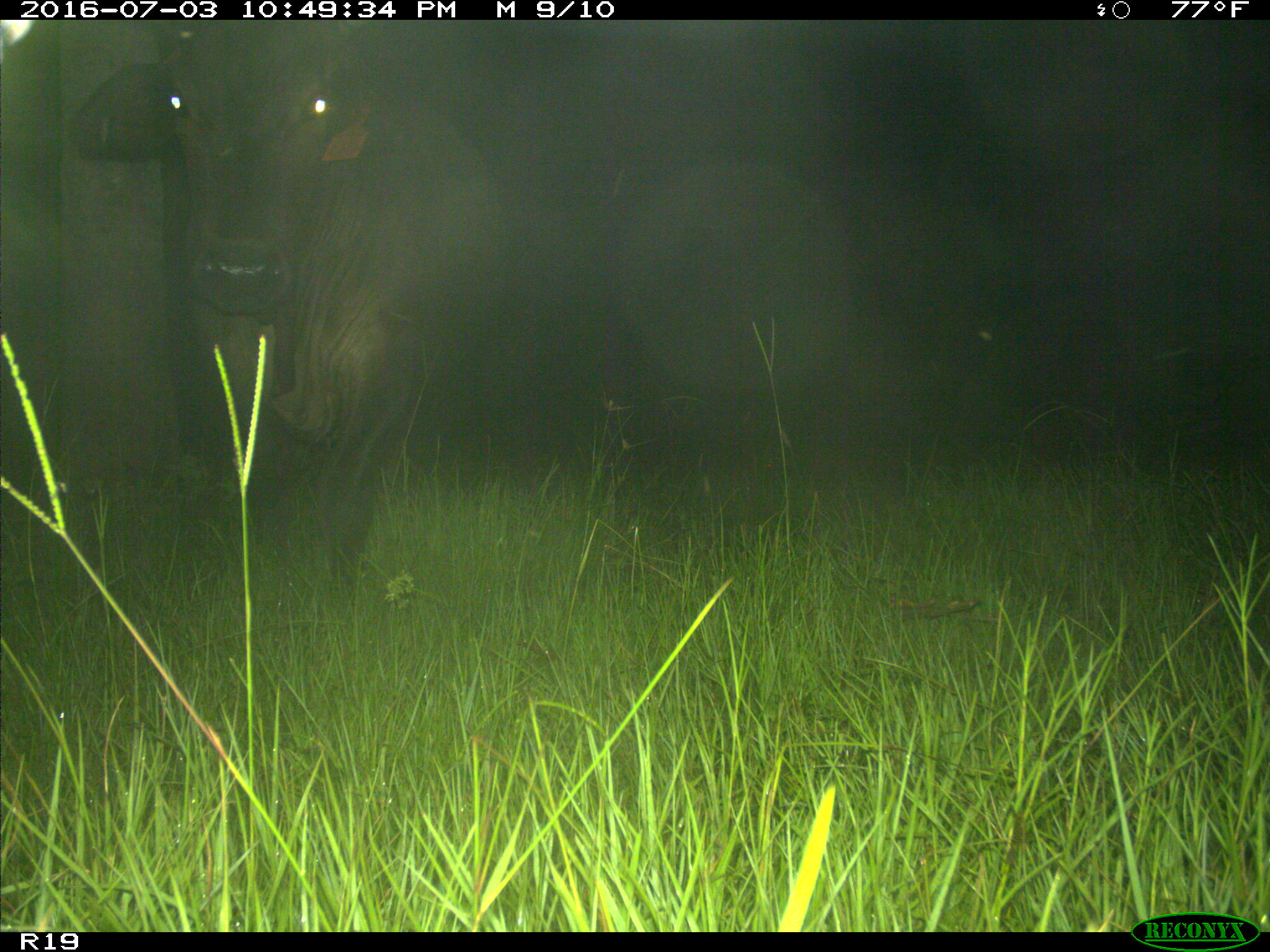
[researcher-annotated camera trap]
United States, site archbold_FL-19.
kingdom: Animalia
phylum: Chordata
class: Mammalia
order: Artiodactyla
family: Bovidae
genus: Bos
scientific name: Bos taurus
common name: domestic cow